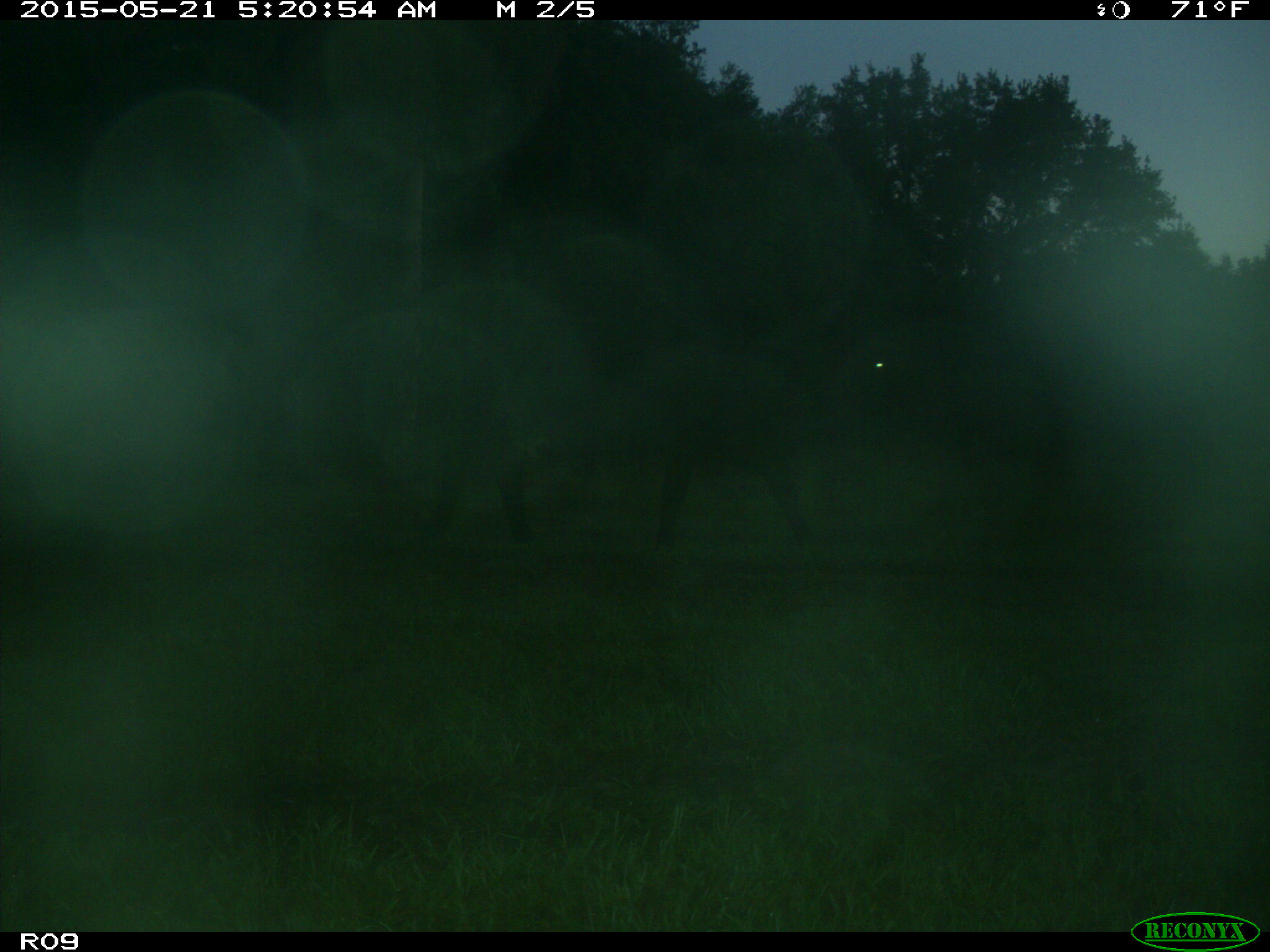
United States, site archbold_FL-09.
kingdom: Animalia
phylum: Chordata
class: Mammalia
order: Artiodactyla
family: Bovidae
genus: Bos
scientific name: Bos taurus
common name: domestic cow